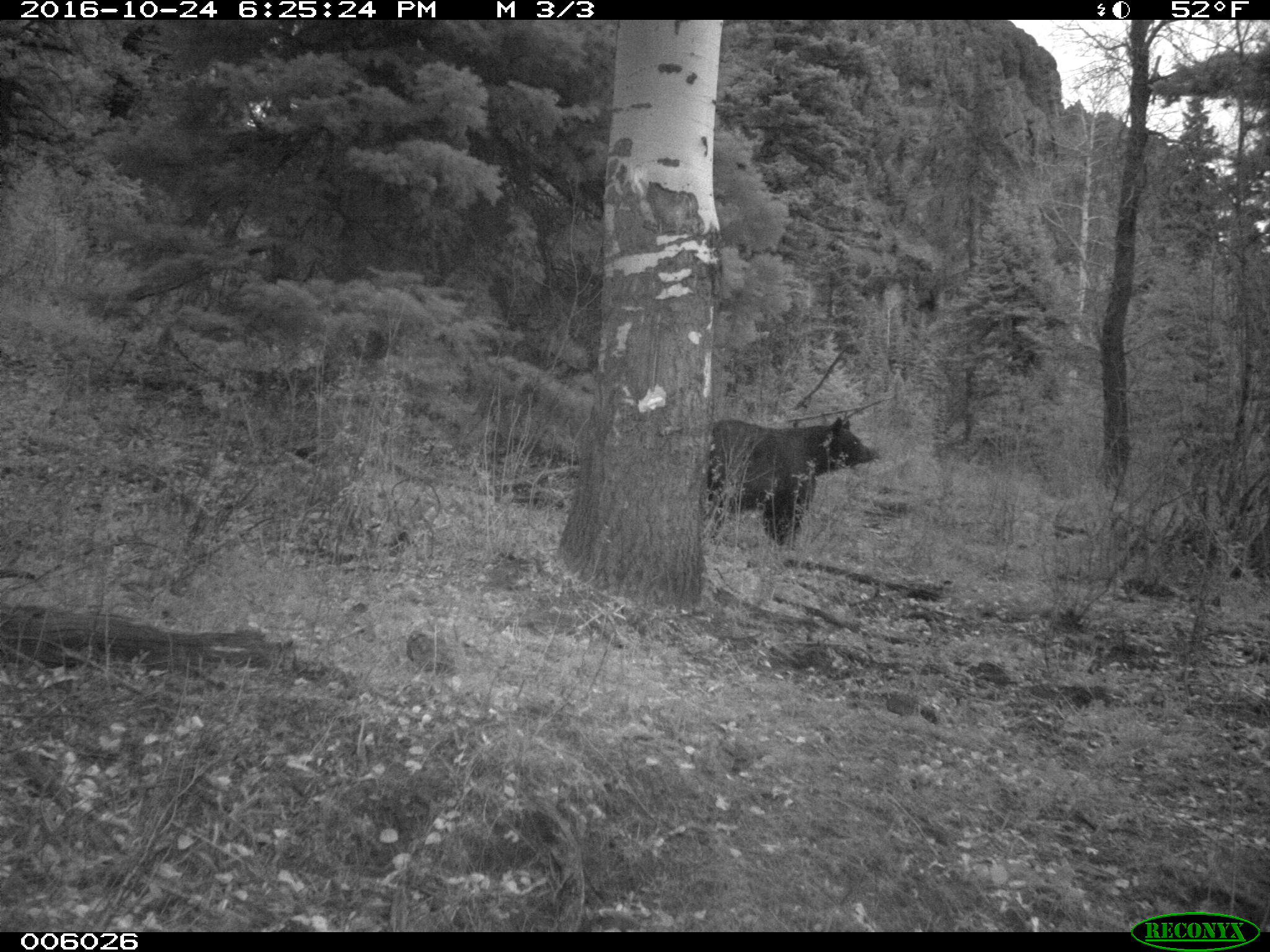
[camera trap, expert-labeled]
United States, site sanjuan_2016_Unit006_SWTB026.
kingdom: Animalia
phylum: Chordata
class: Mammalia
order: Carnivora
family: Ursidae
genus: Ursus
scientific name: Ursus americanus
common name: american black bear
Ursus americanus (american black bear).